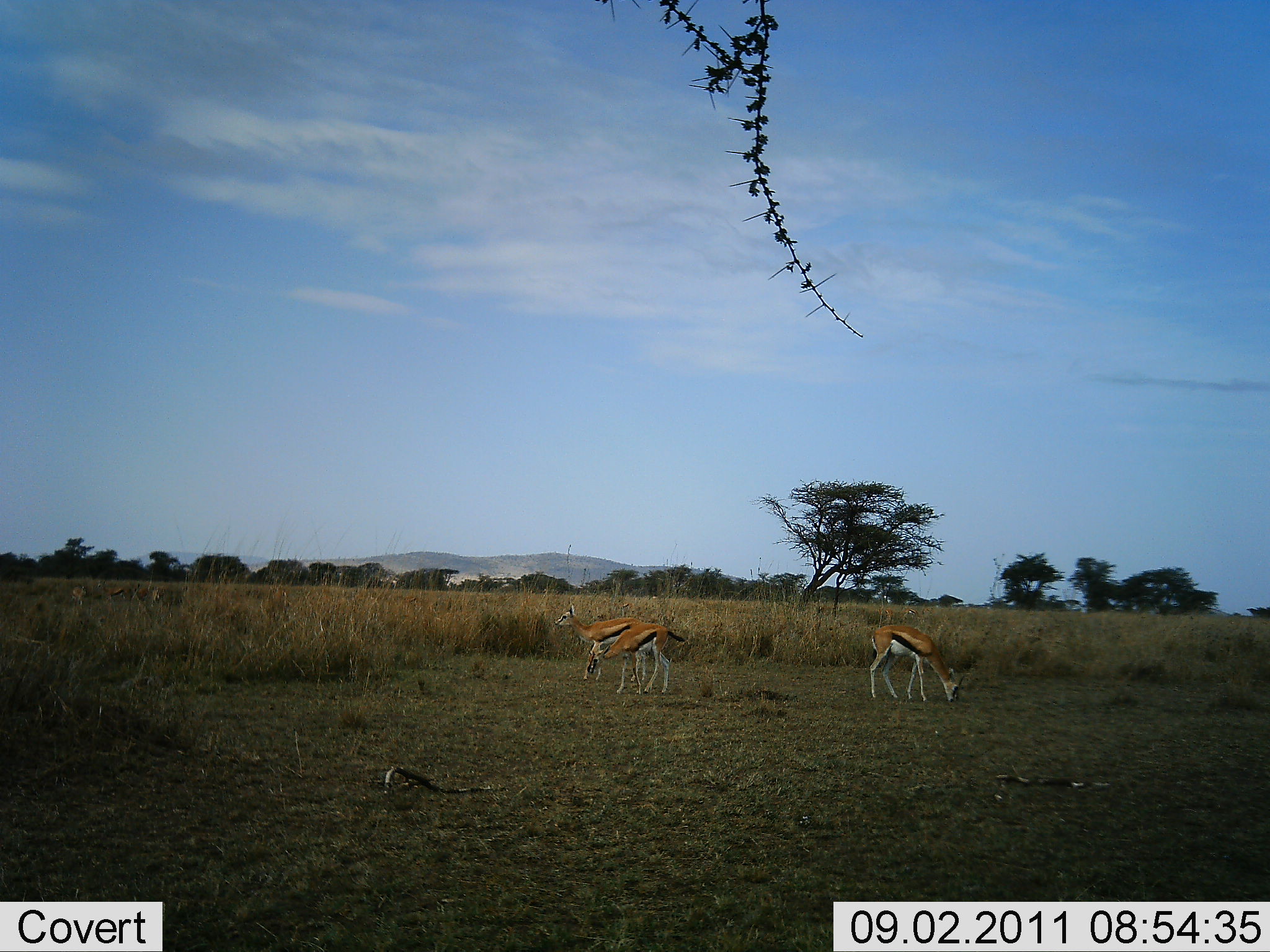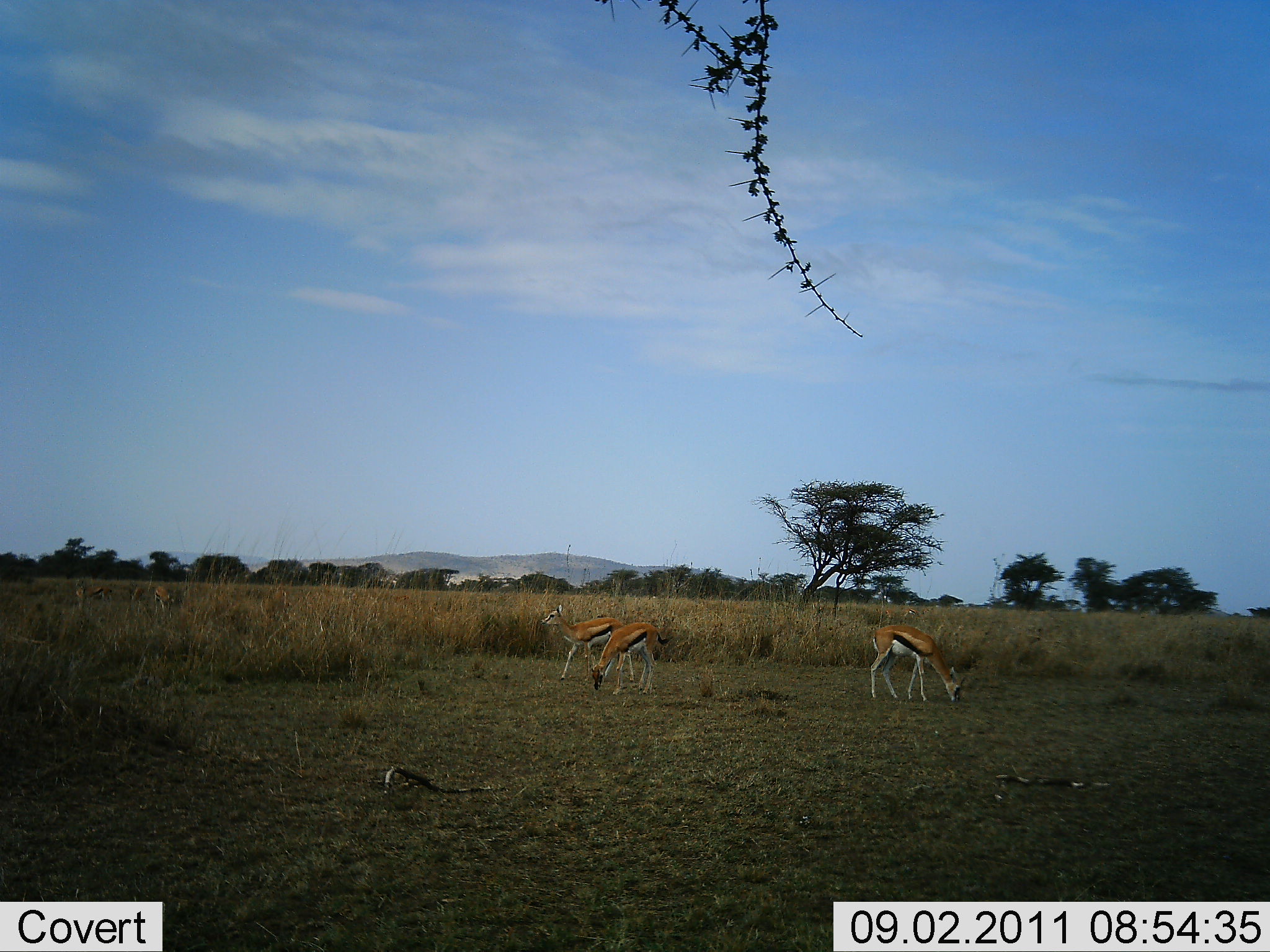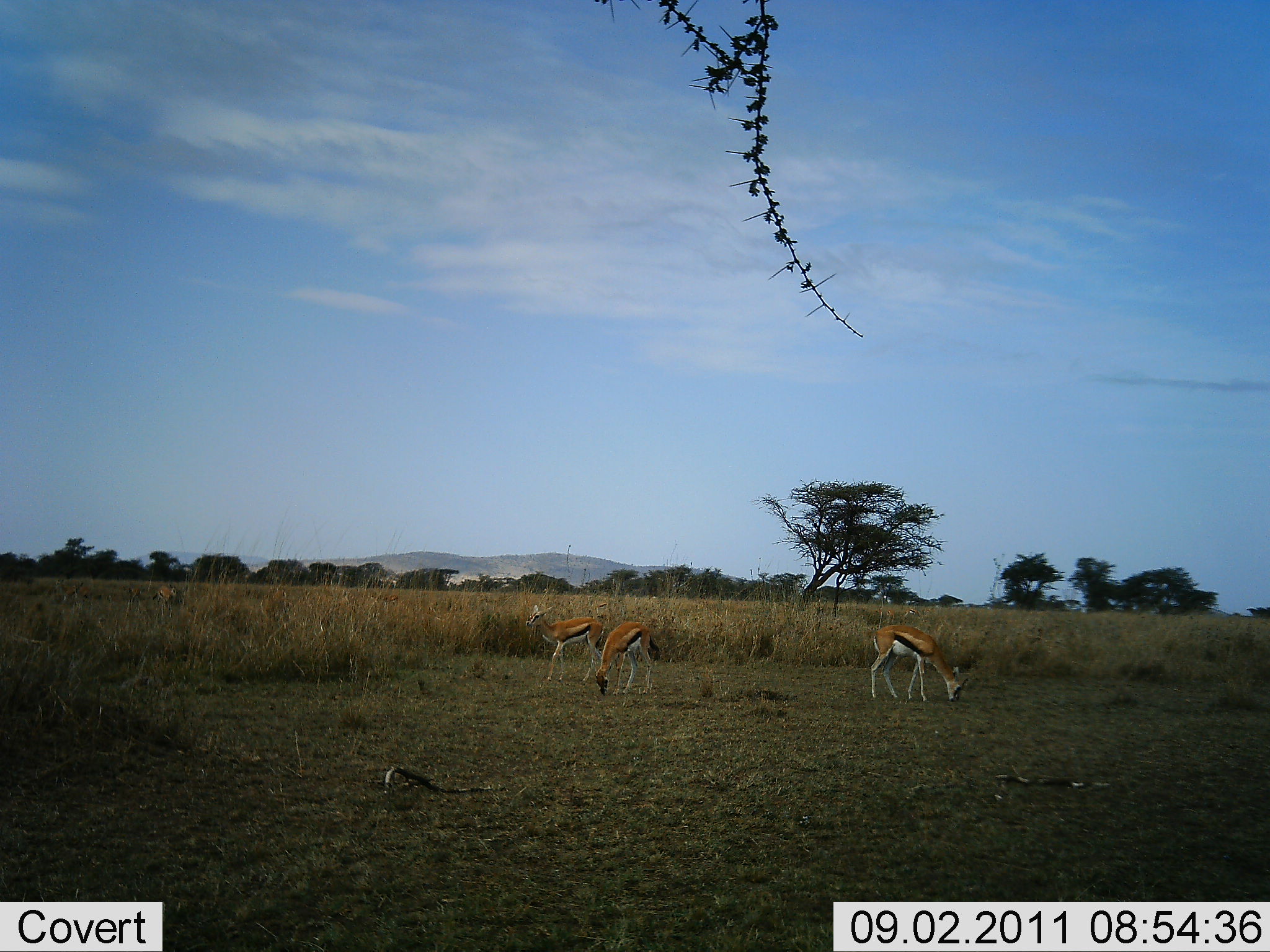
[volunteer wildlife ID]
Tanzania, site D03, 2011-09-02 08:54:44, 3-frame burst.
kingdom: Animalia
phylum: Chordata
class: Mammalia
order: Artiodactyla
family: Bovidae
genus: Eudorcas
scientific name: Eudorcas thomsonii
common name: thomson's gazelle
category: gazellethomsons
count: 3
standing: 38%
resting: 0%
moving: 38%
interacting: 0%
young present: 0%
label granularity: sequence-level